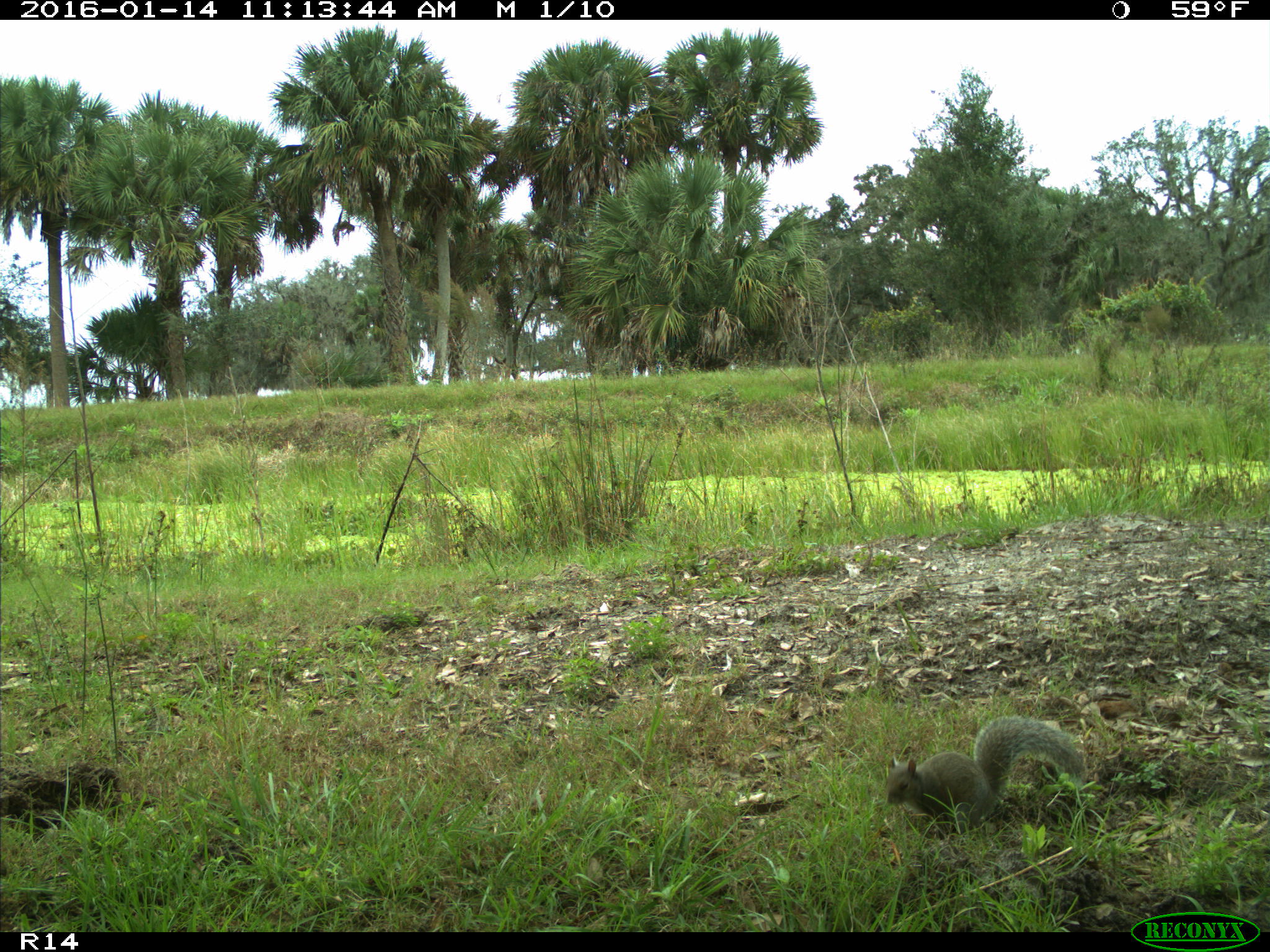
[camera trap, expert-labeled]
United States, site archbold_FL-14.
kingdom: Animalia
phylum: Chordata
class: Mammalia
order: Rodentia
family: Sciuridae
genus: Sciurus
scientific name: Sciurus carolinensis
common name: eastern gray squirrel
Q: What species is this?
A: Sciurus carolinensis (eastern gray squirrel).